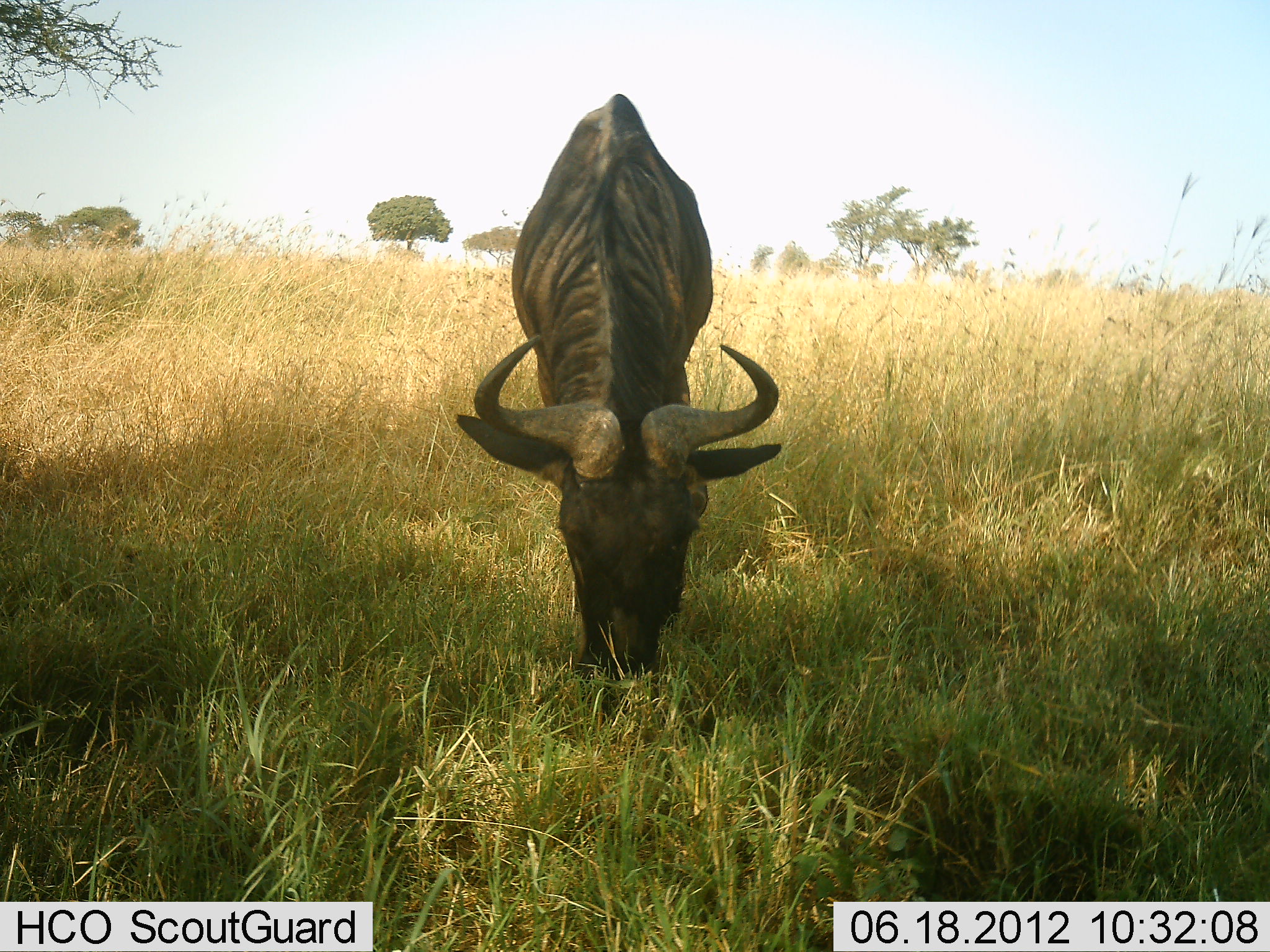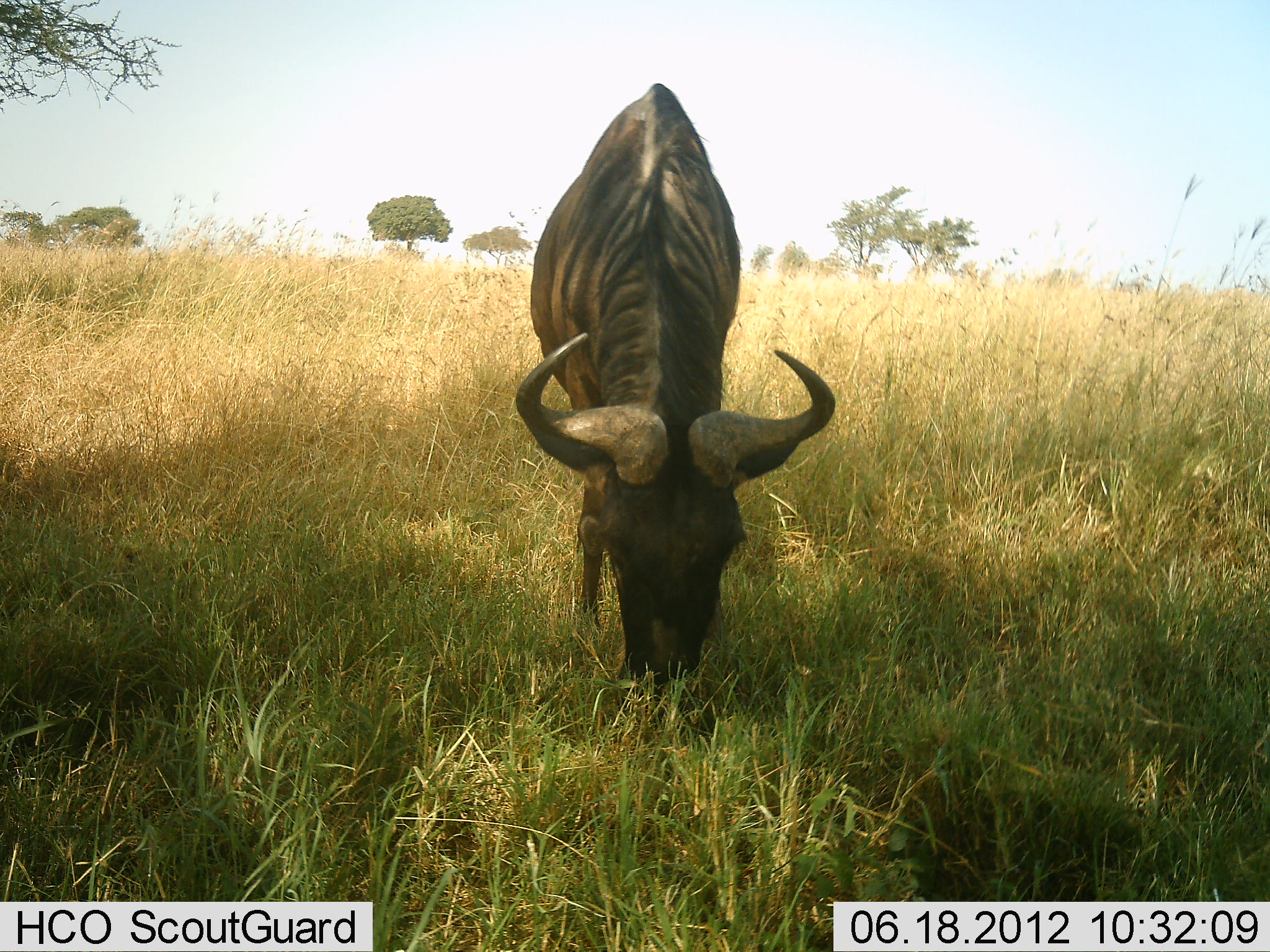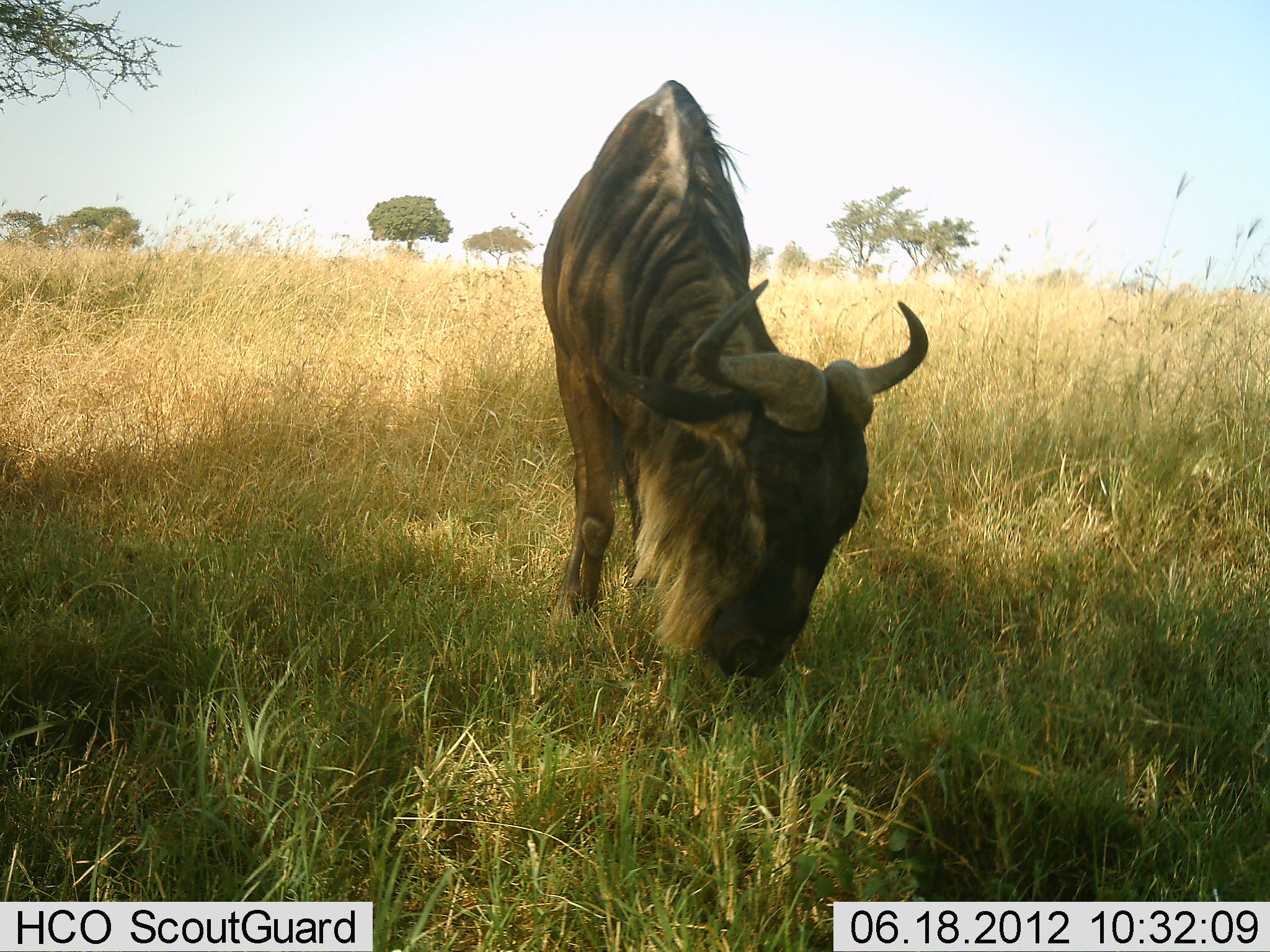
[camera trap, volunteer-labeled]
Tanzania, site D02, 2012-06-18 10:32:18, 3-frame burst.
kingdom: Animalia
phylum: Chordata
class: Mammalia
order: Artiodactyla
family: Bovidae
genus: Connochaetes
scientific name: Connochaetes taurinus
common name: blue wildebeest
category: wildebeest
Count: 1.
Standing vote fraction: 20%.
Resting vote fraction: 0%.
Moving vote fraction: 0%.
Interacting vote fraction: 0%.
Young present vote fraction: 0%.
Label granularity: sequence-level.